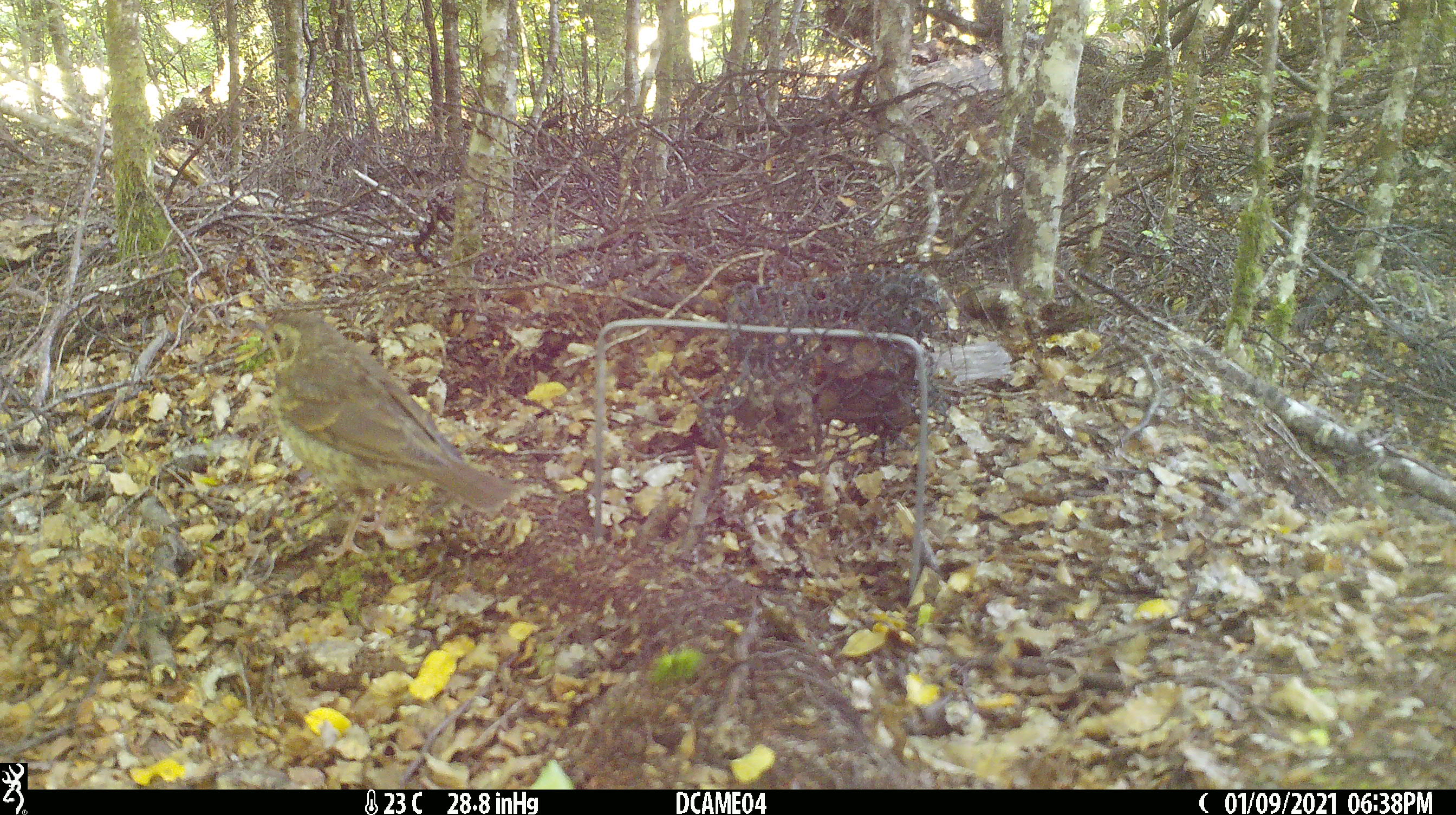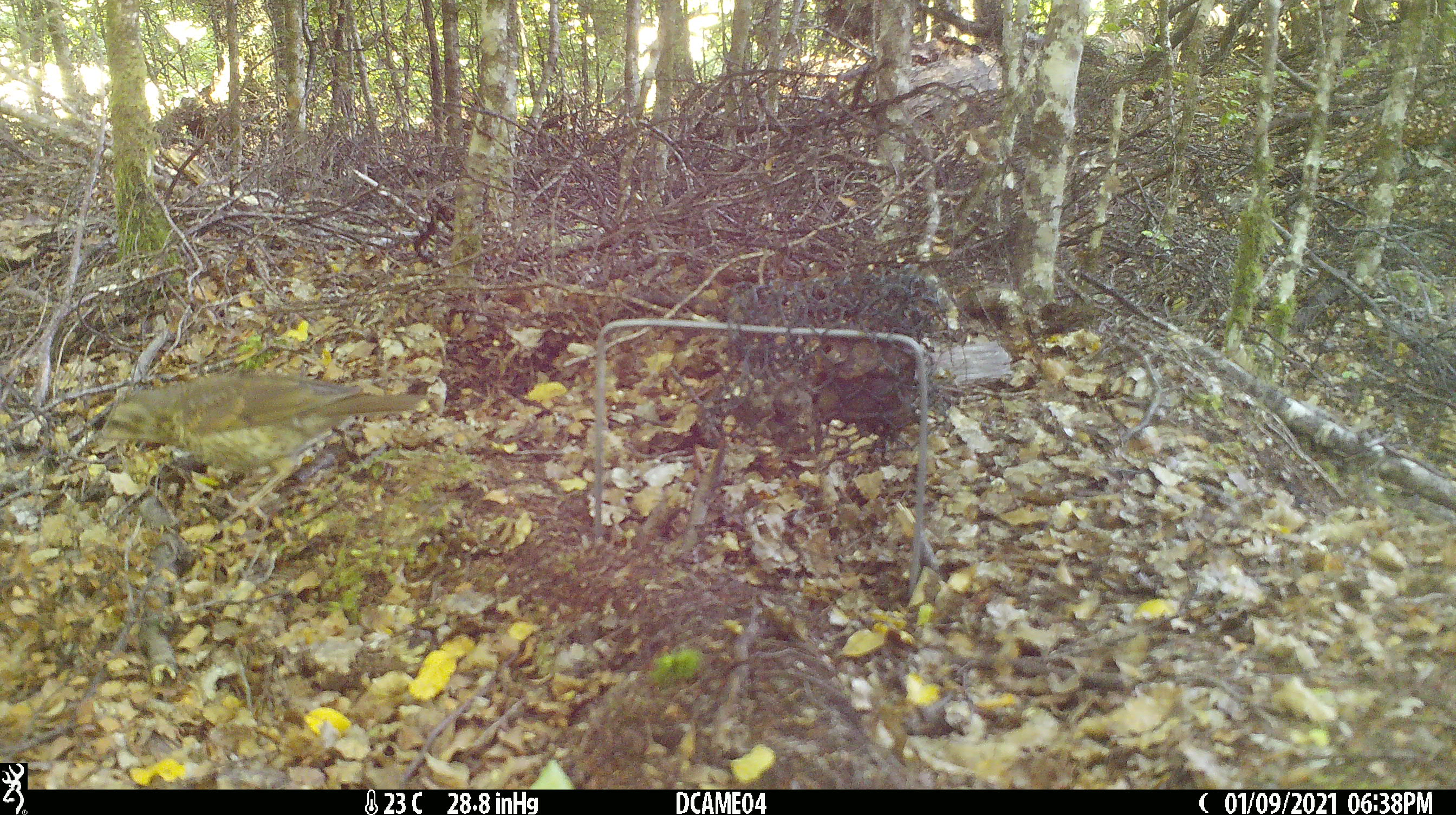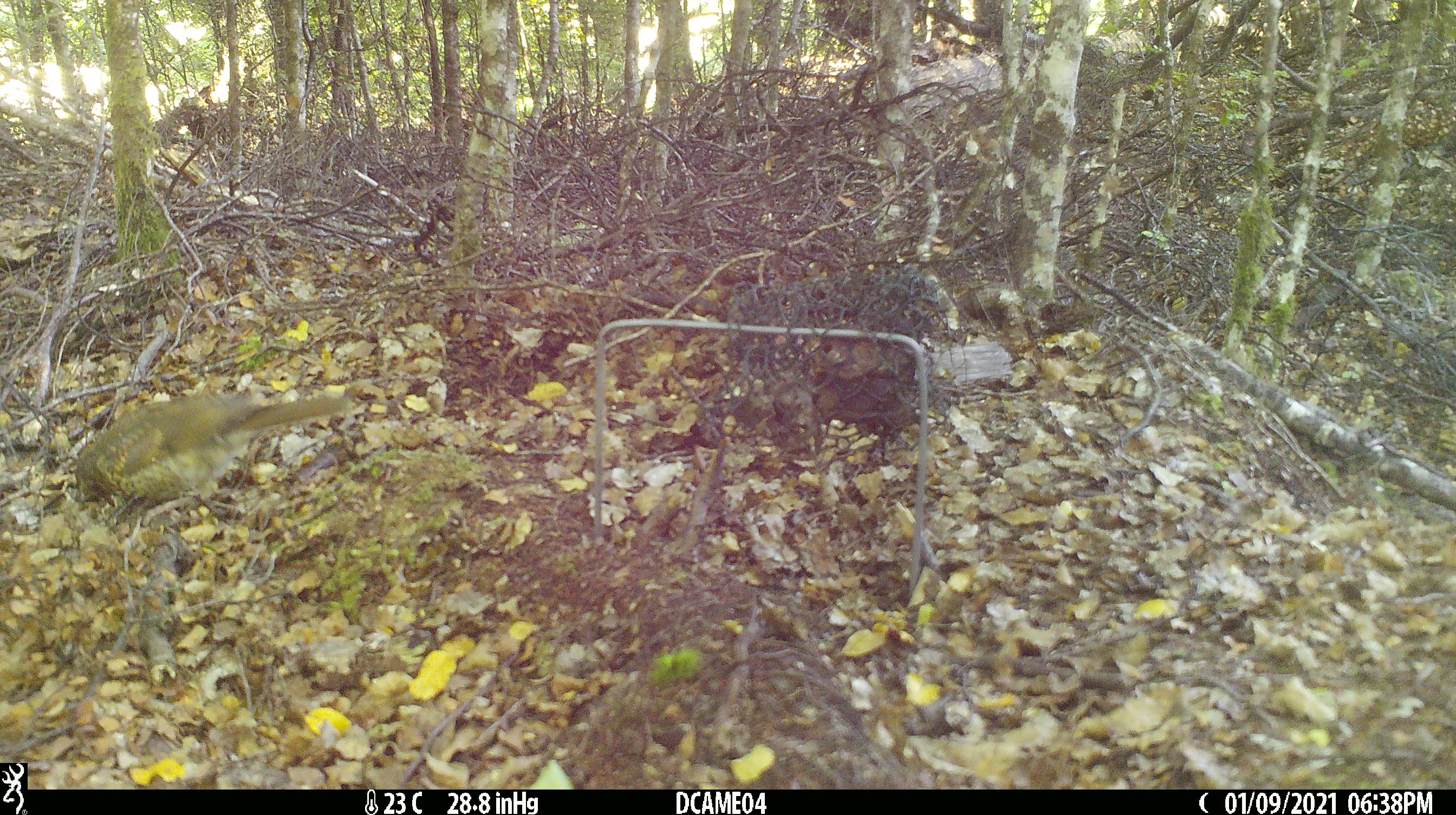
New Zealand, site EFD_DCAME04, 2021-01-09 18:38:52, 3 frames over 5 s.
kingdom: Animalia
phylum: Chordata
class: Aves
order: Passeriformes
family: Turdidae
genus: Turdus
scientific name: Turdus philomelos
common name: song thrush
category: thrush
Thrush (song thrush) (Turdus philomelos).